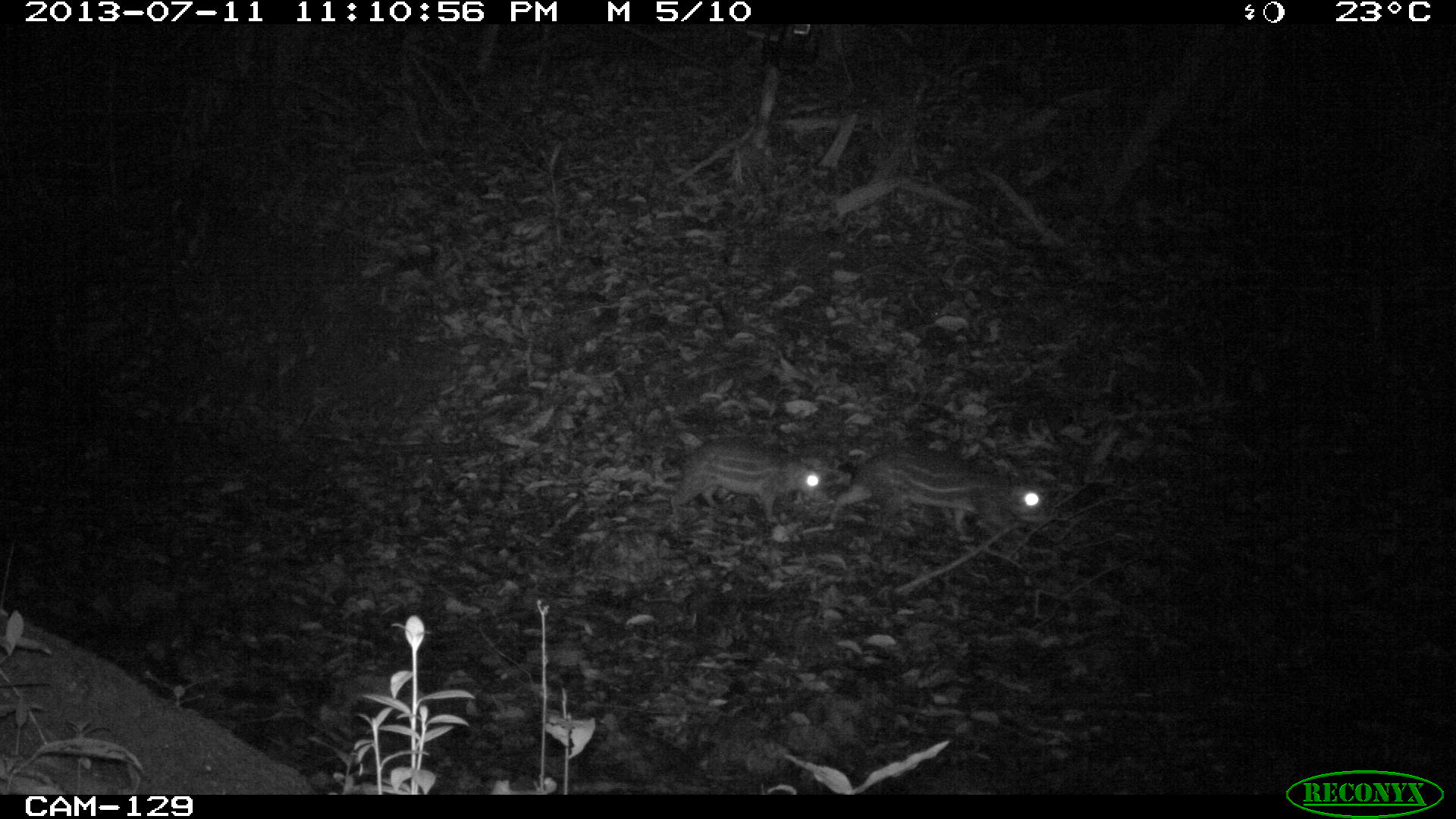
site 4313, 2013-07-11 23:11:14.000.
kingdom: Animalia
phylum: Chordata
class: Mammalia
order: Rodentia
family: Cuniculidae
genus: Cuniculus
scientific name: Cuniculus paca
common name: lowland paca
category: agouti paca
Agouti paca (lowland paca) (Cuniculus paca), count 2.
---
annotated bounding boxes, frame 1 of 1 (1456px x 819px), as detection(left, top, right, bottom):
agouti paca: detection(827, 445, 1049, 544); detection(665, 432, 824, 529)